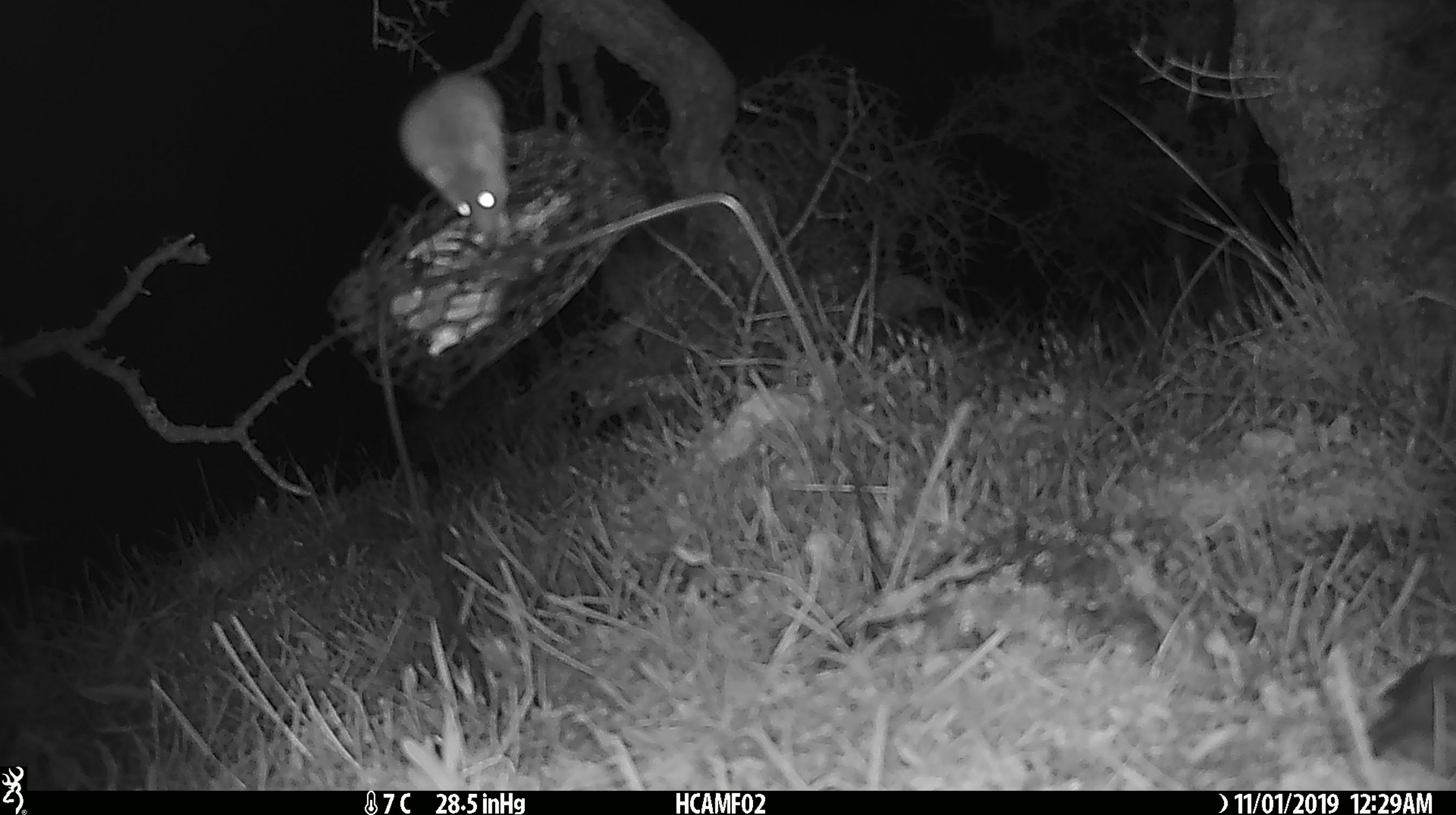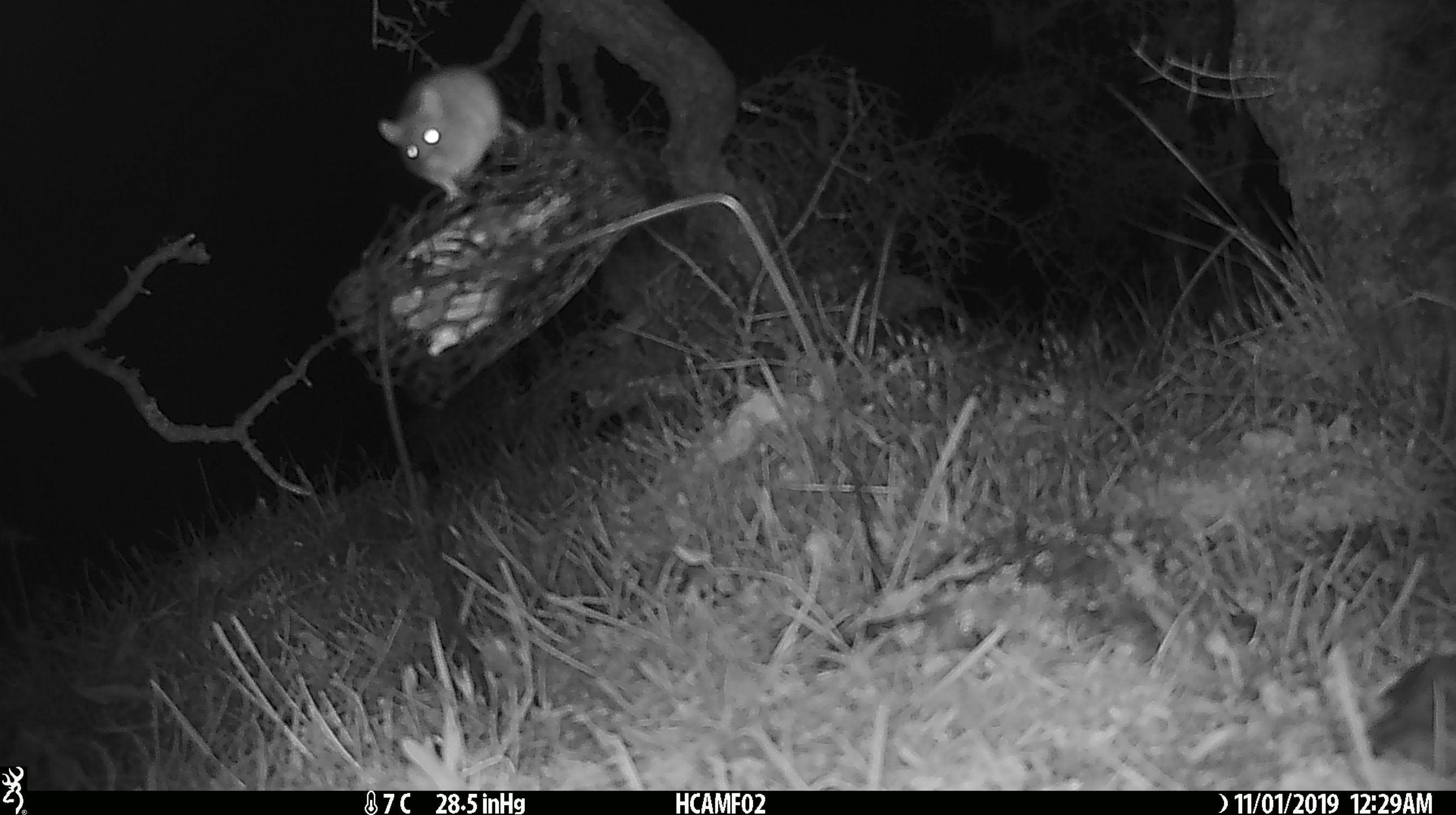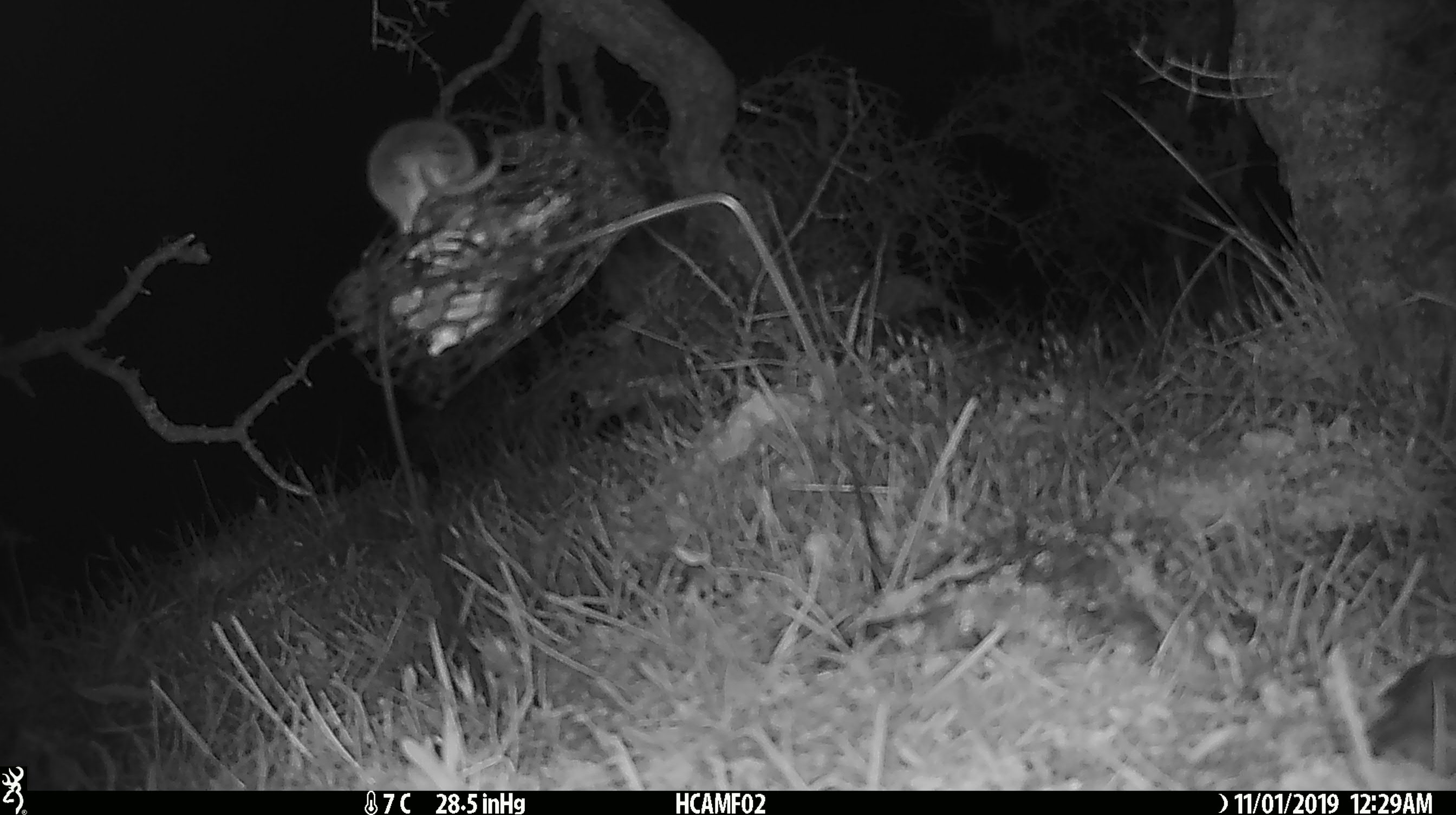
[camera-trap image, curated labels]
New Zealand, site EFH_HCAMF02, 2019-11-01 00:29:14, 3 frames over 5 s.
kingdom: Animalia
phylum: Chordata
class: Mammalia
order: Rodentia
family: Muridae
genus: Mus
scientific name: Mus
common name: mouse